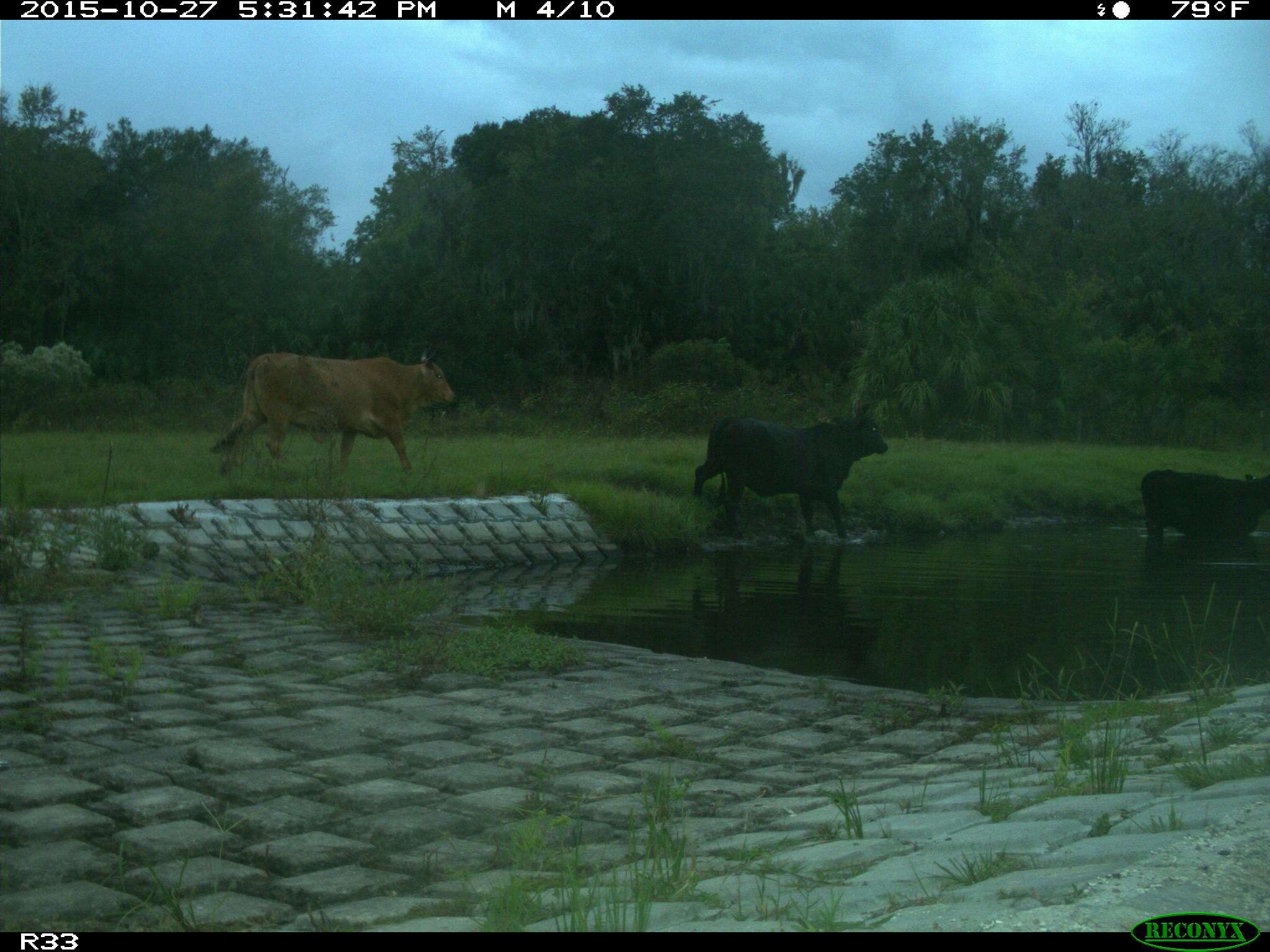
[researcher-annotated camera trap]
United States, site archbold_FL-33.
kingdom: Animalia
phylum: Chordata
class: Mammalia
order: Artiodactyla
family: Bovidae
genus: Bos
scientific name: Bos taurus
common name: domestic cow